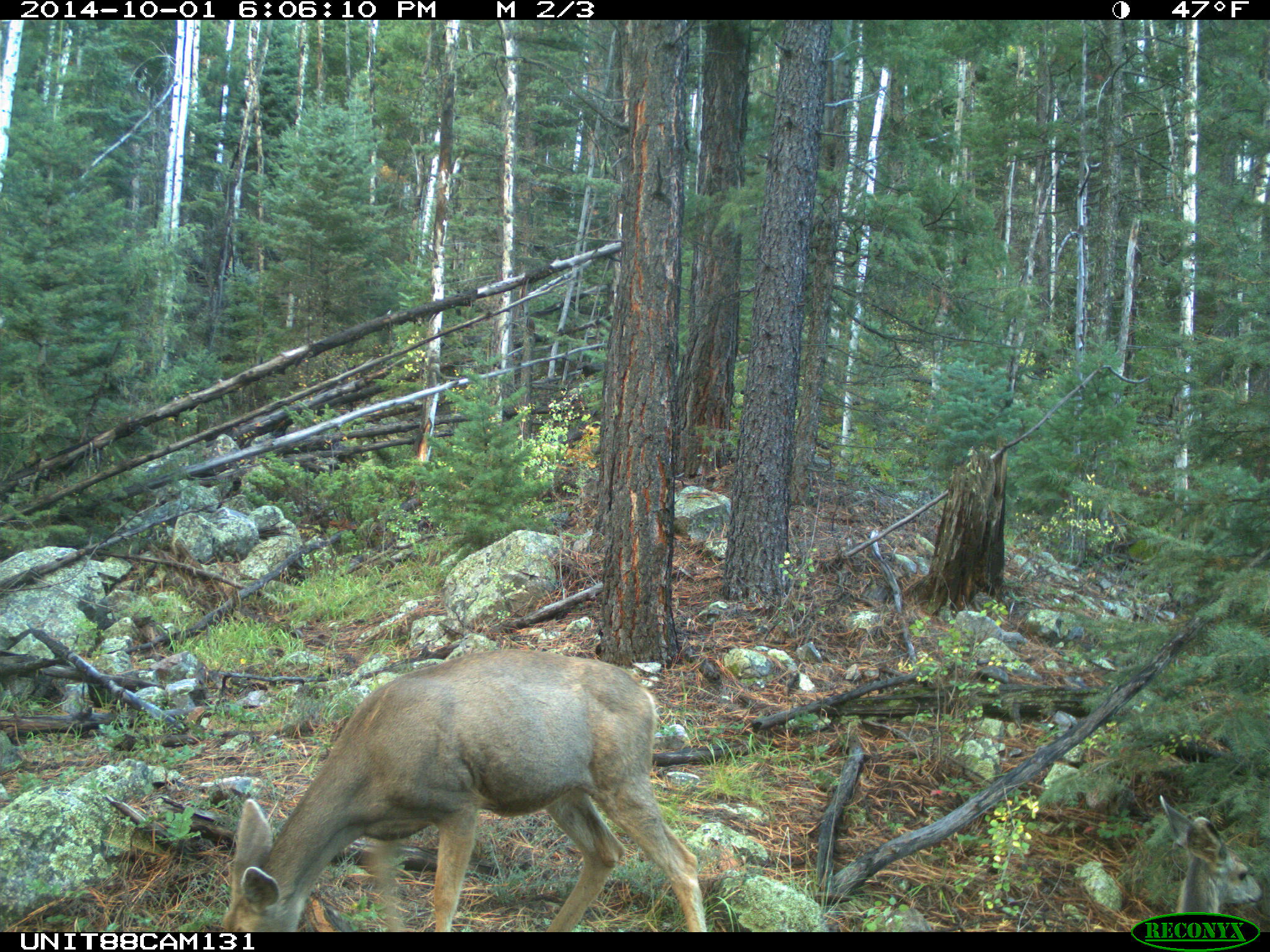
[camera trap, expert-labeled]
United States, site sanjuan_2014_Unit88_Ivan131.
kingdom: Animalia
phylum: Chordata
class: Mammalia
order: Artiodactyla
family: Cervidae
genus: Odocoileus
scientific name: Odocoileus hemionus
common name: mule deer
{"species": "Odocoileus hemionus (mule deer)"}